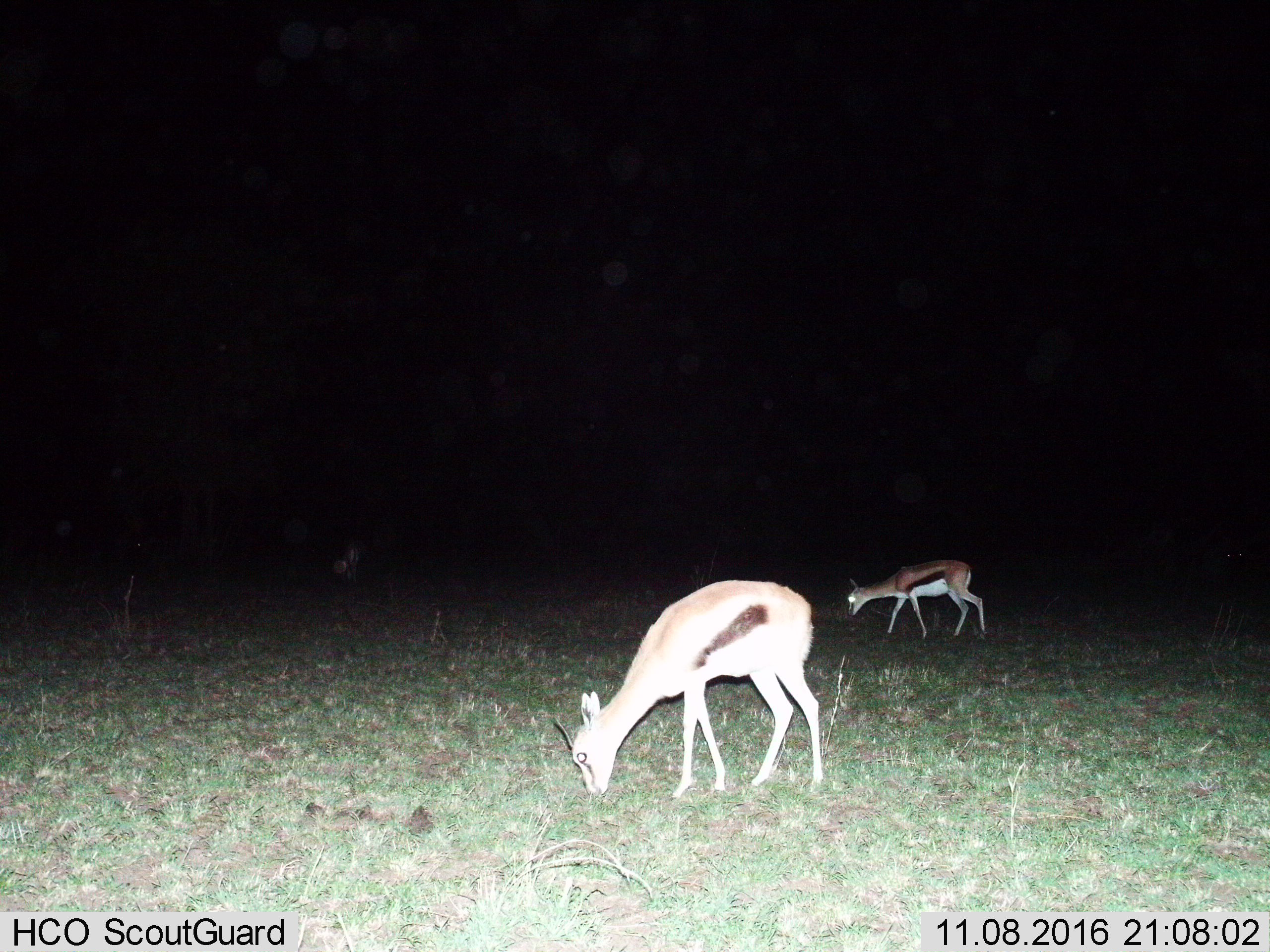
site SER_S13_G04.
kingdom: Animalia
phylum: Chordata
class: Mammalia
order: Artiodactyla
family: Bovidae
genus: Eudorcas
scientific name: Eudorcas thomsonii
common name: thomson's gazelle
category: gazellethomsons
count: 2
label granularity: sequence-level